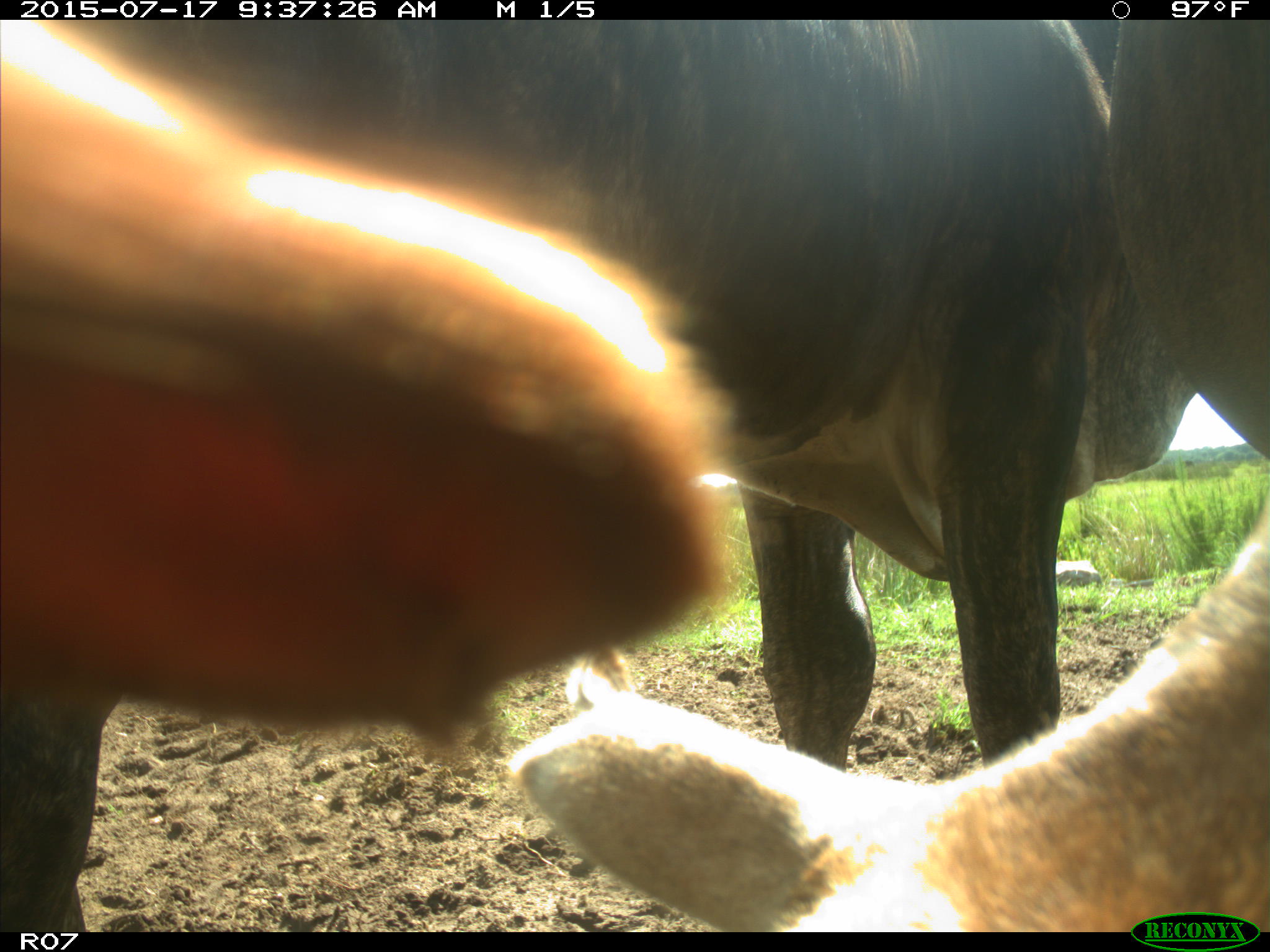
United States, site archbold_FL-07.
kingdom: Animalia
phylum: Chordata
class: Mammalia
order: Artiodactyla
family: Bovidae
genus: Bos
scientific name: Bos taurus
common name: domestic cow